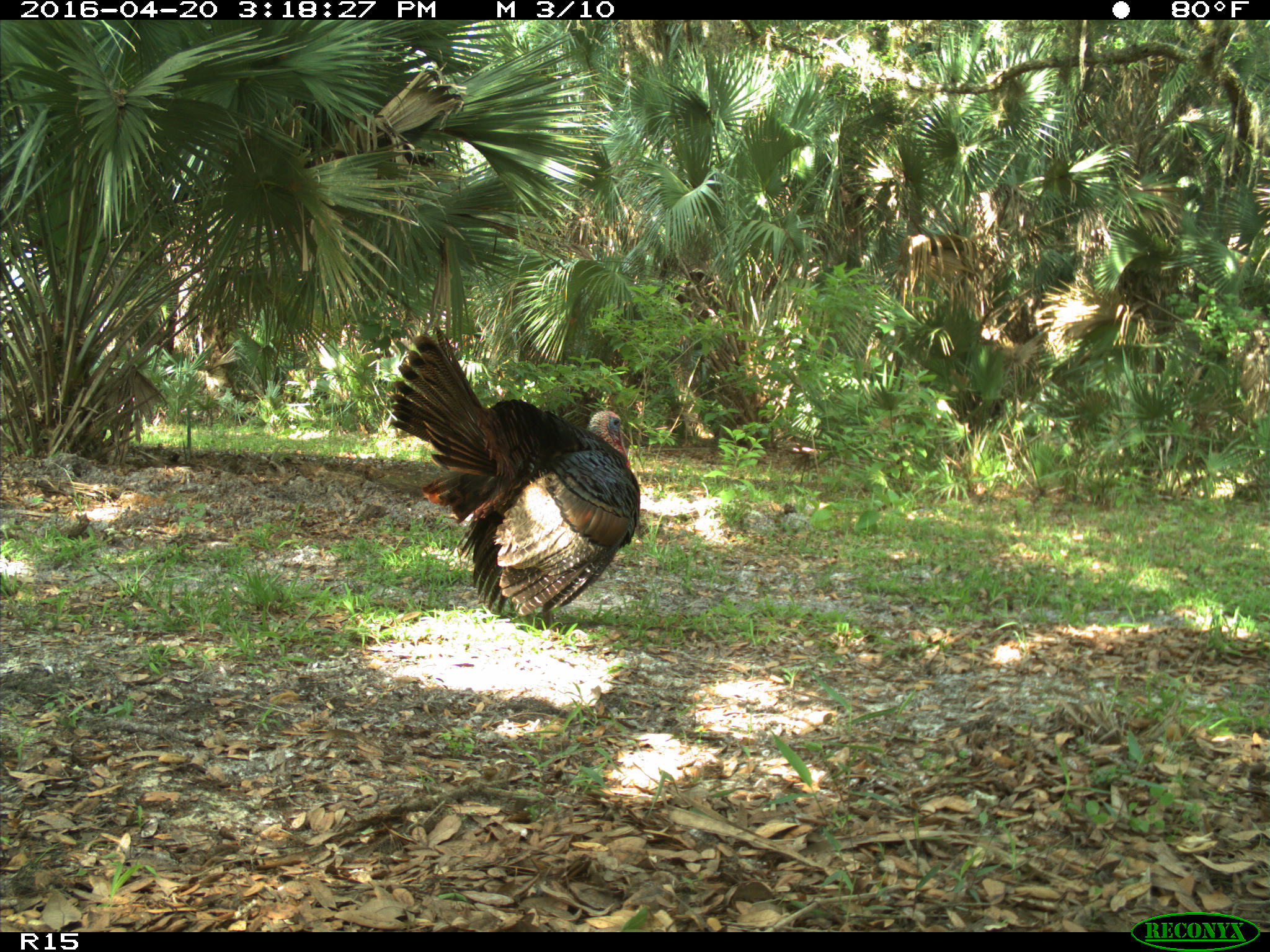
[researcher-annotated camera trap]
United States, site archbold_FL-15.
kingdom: Animalia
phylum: Chordata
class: Aves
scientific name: Aves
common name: birds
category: unidentified bird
Unidentified bird (birds) (Aves).